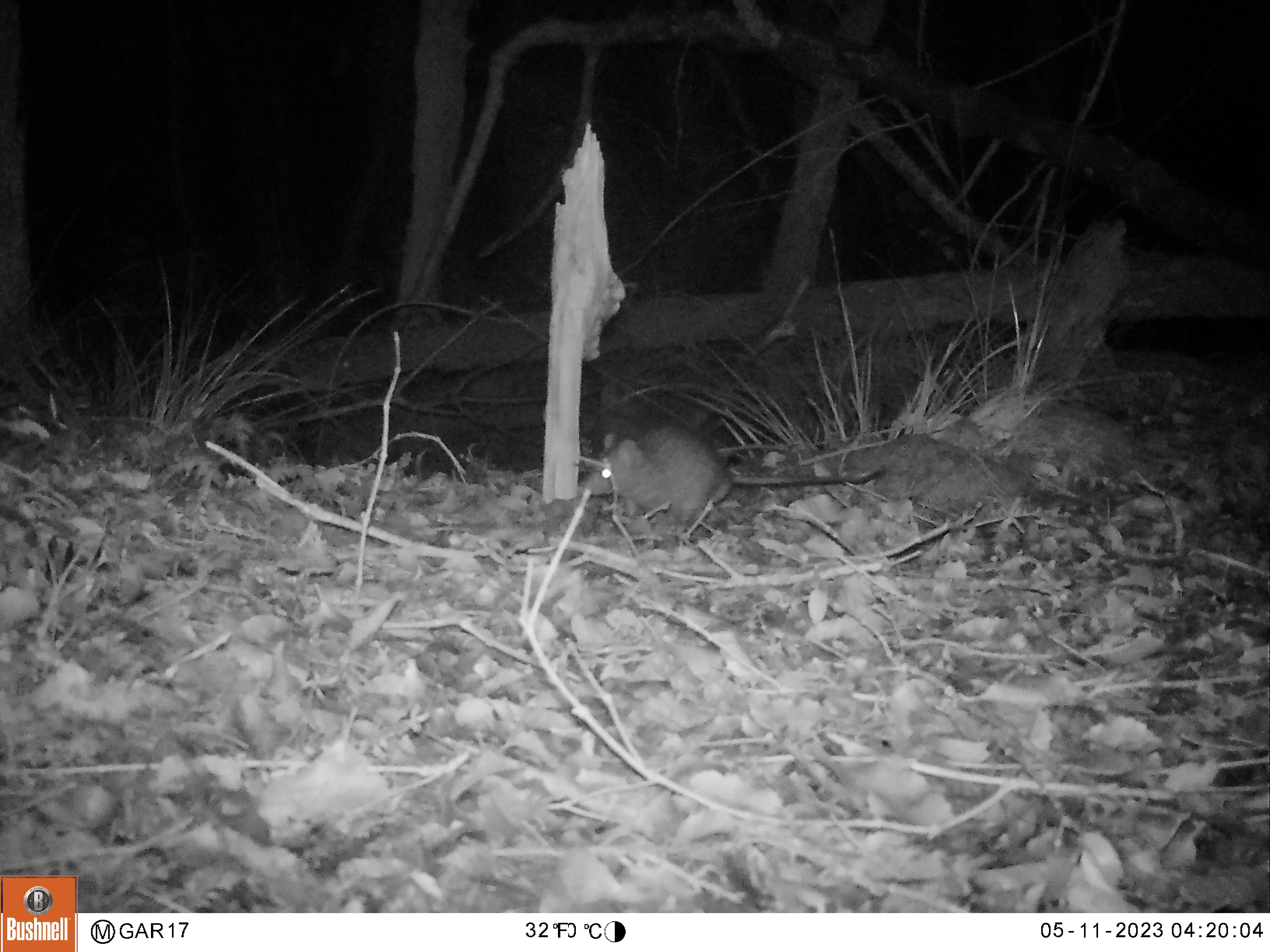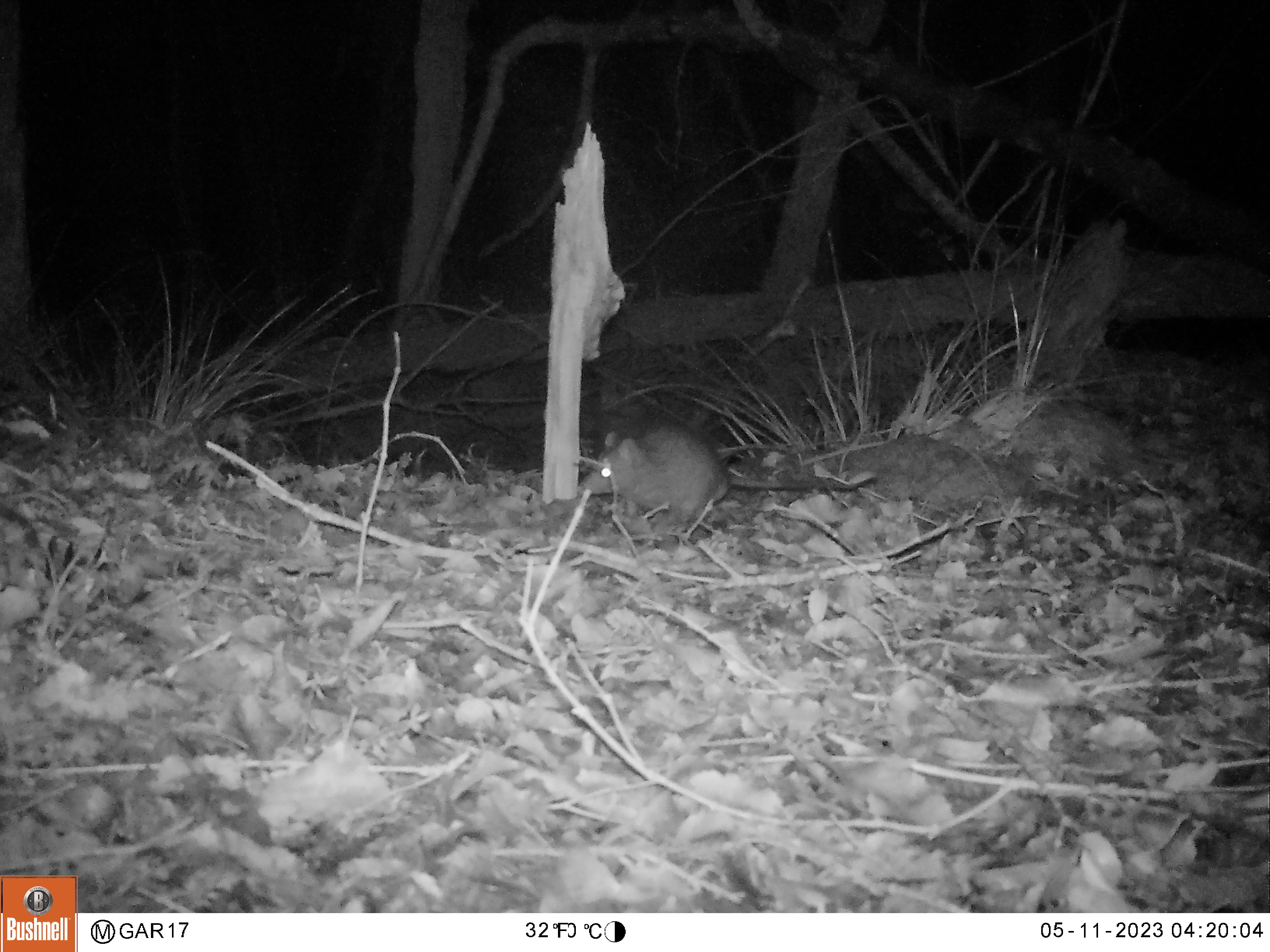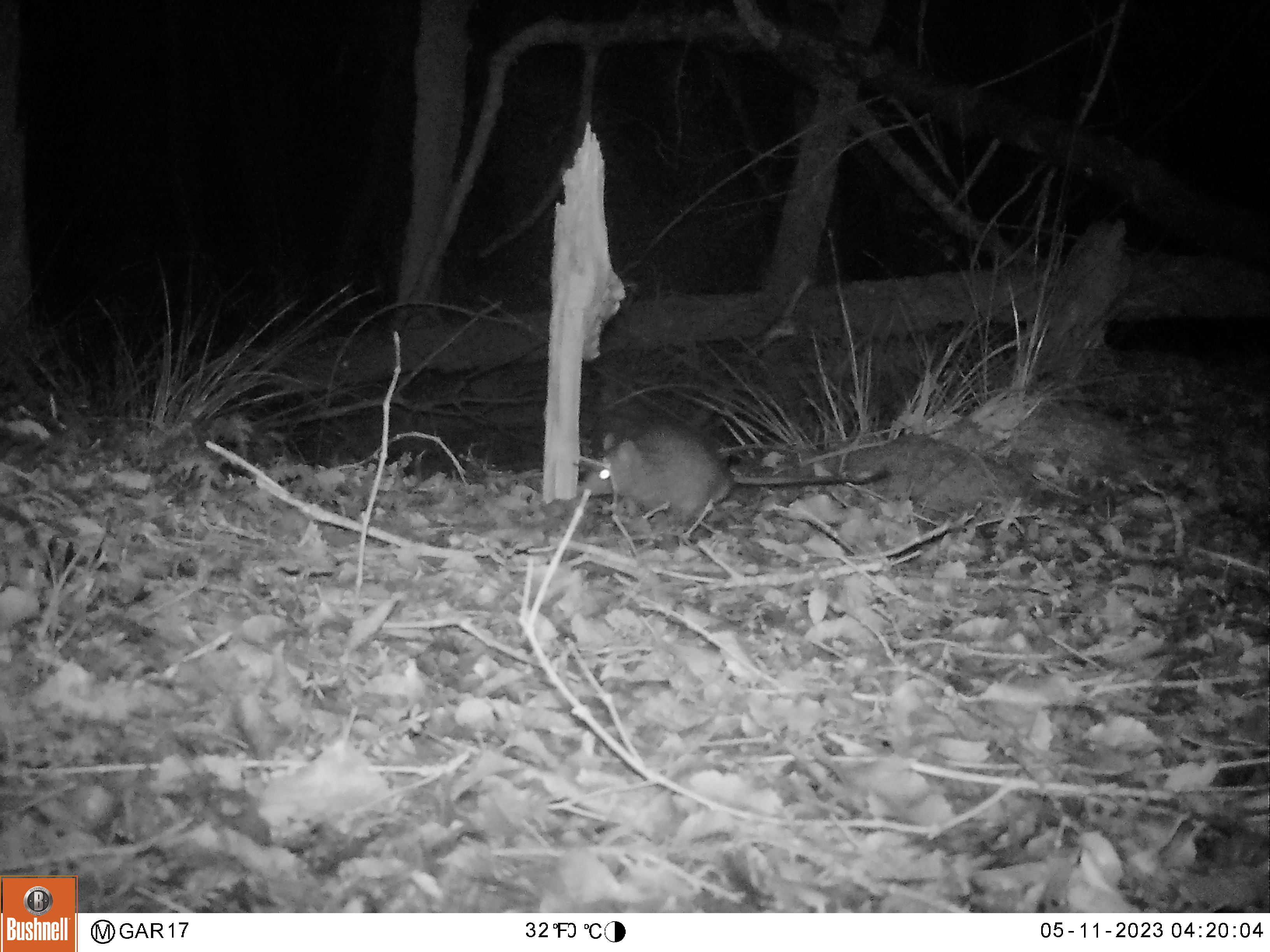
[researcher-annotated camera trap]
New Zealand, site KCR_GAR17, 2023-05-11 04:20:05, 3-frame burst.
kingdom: Animalia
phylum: Chordata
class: Mammalia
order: Rodentia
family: Muridae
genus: Rattus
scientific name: Rattus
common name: rat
Rat (Rattus).